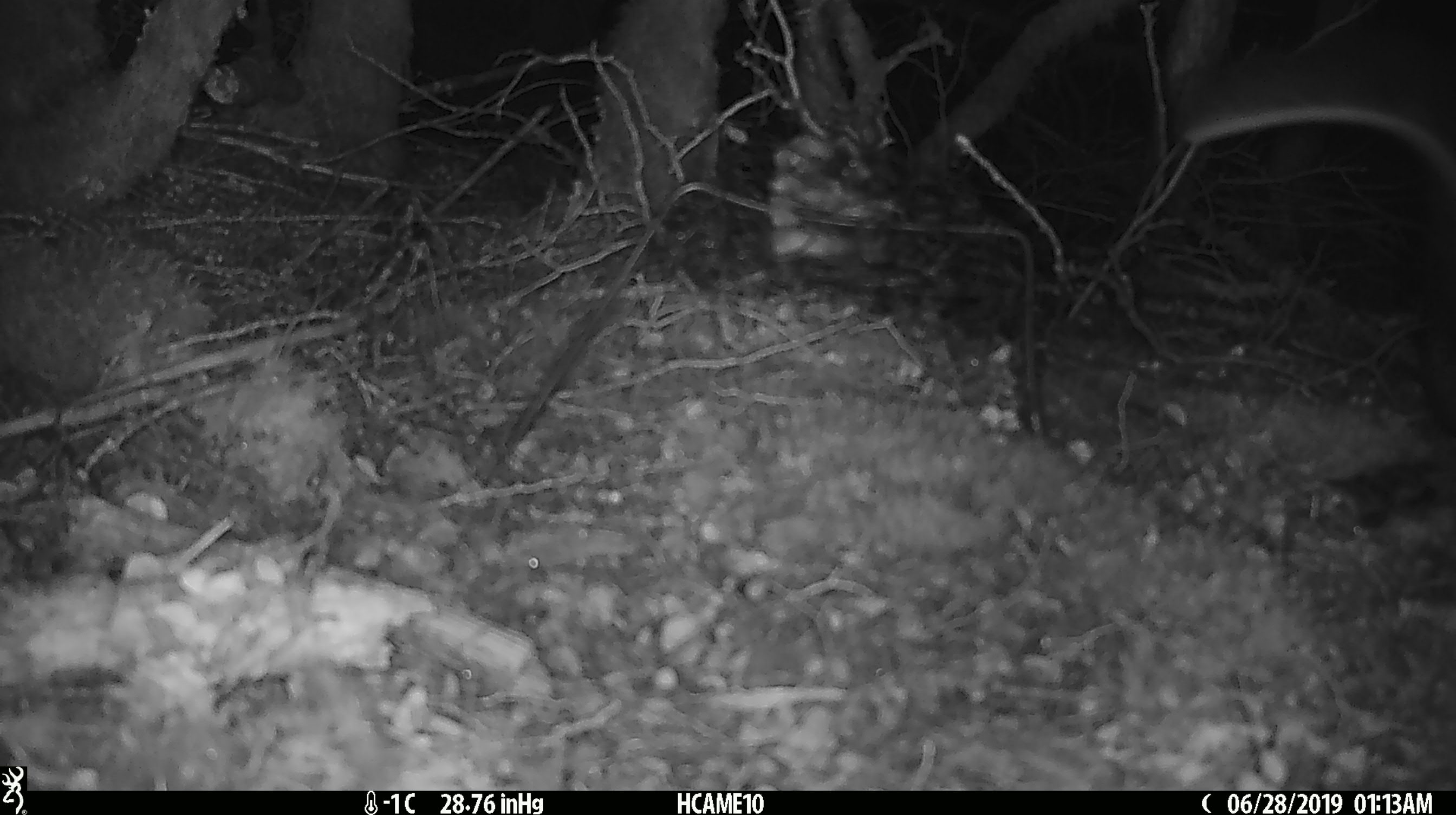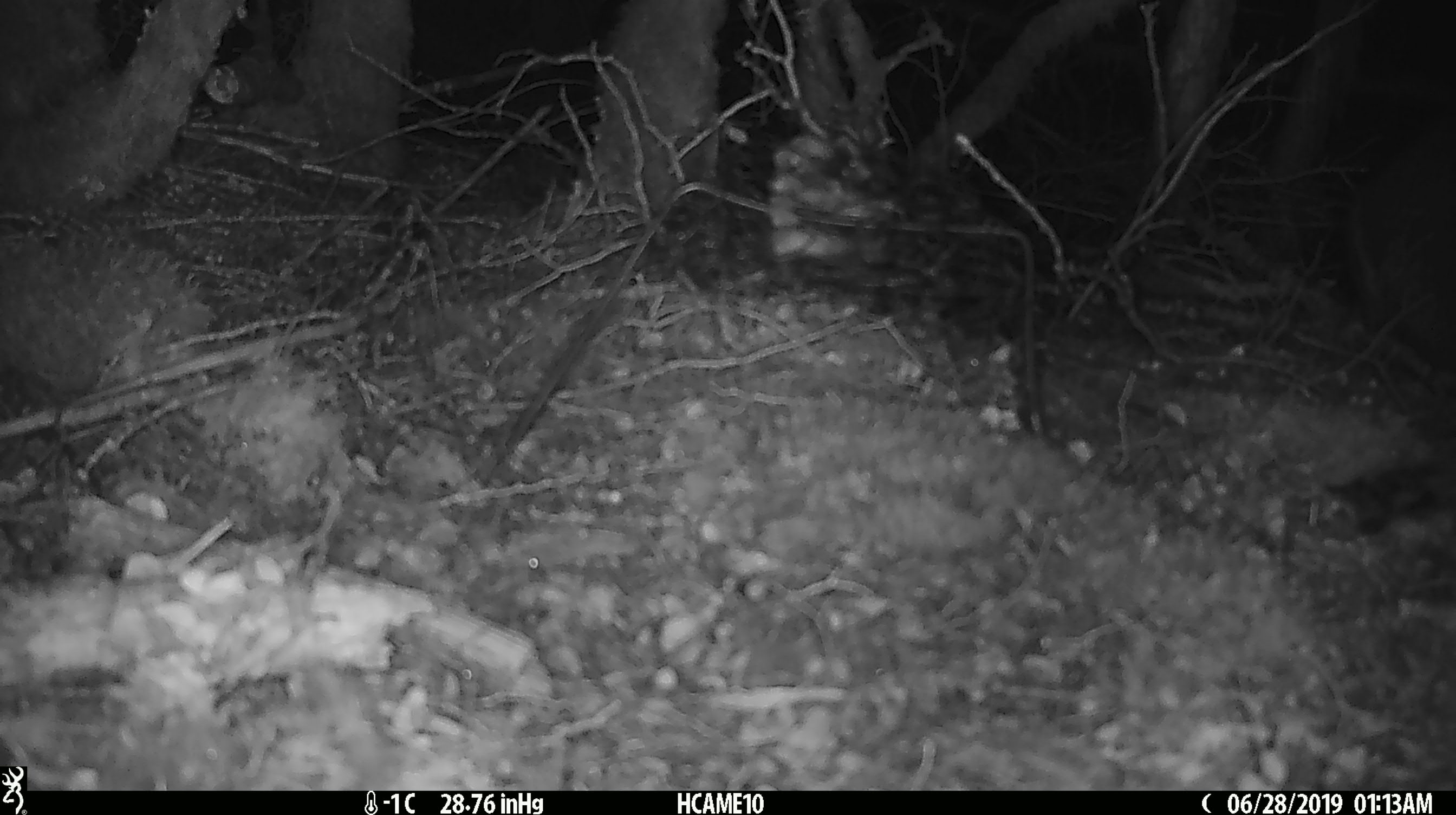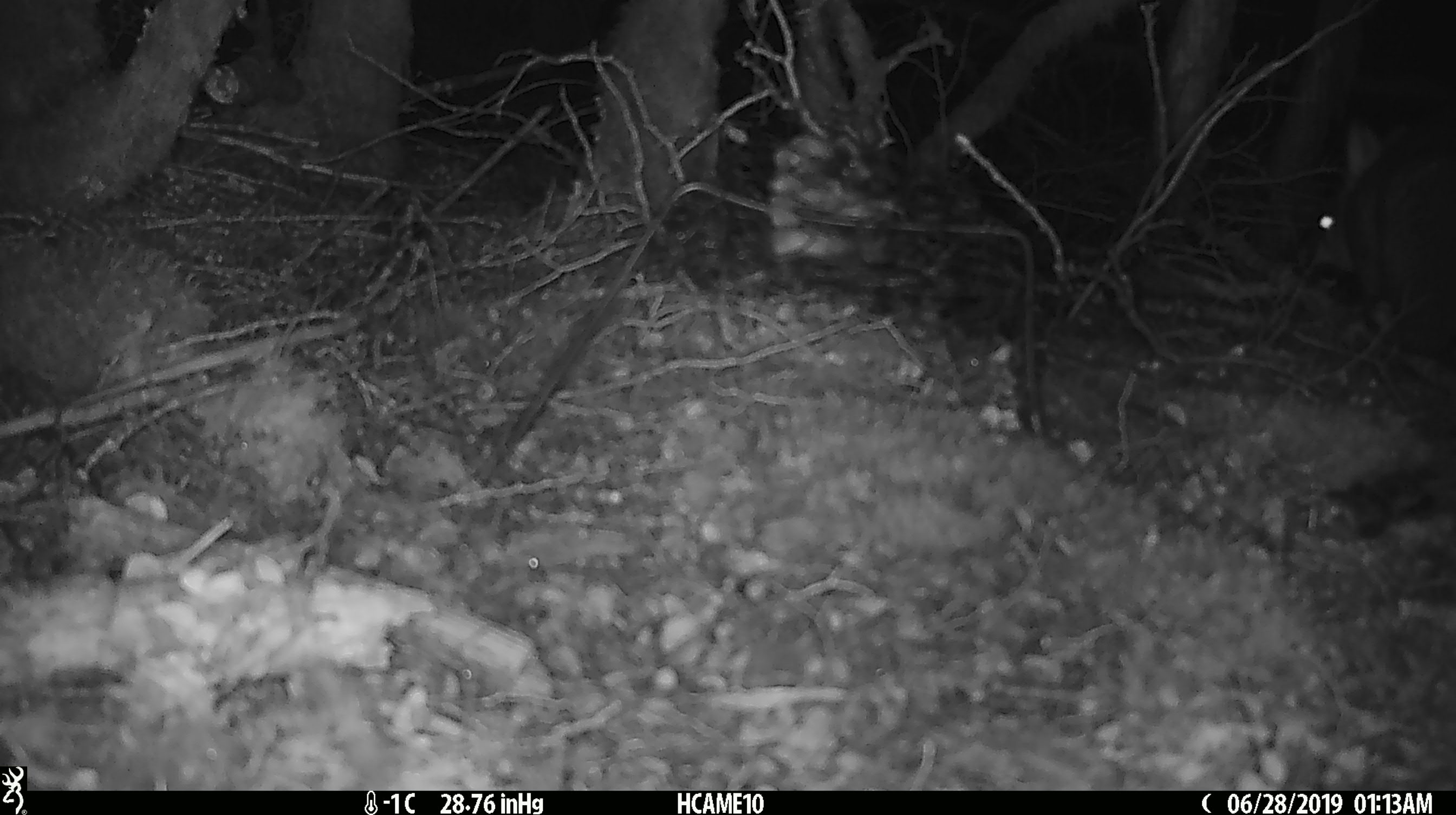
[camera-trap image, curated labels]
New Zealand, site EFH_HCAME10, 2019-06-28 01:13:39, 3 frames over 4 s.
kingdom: Animalia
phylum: Chordata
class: Mammalia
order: Diprotodontia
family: Phalangeridae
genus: Trichosurus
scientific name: Trichosurus vulpecula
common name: common brushtail possum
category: possum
Possum (common brushtail possum) (Trichosurus vulpecula).